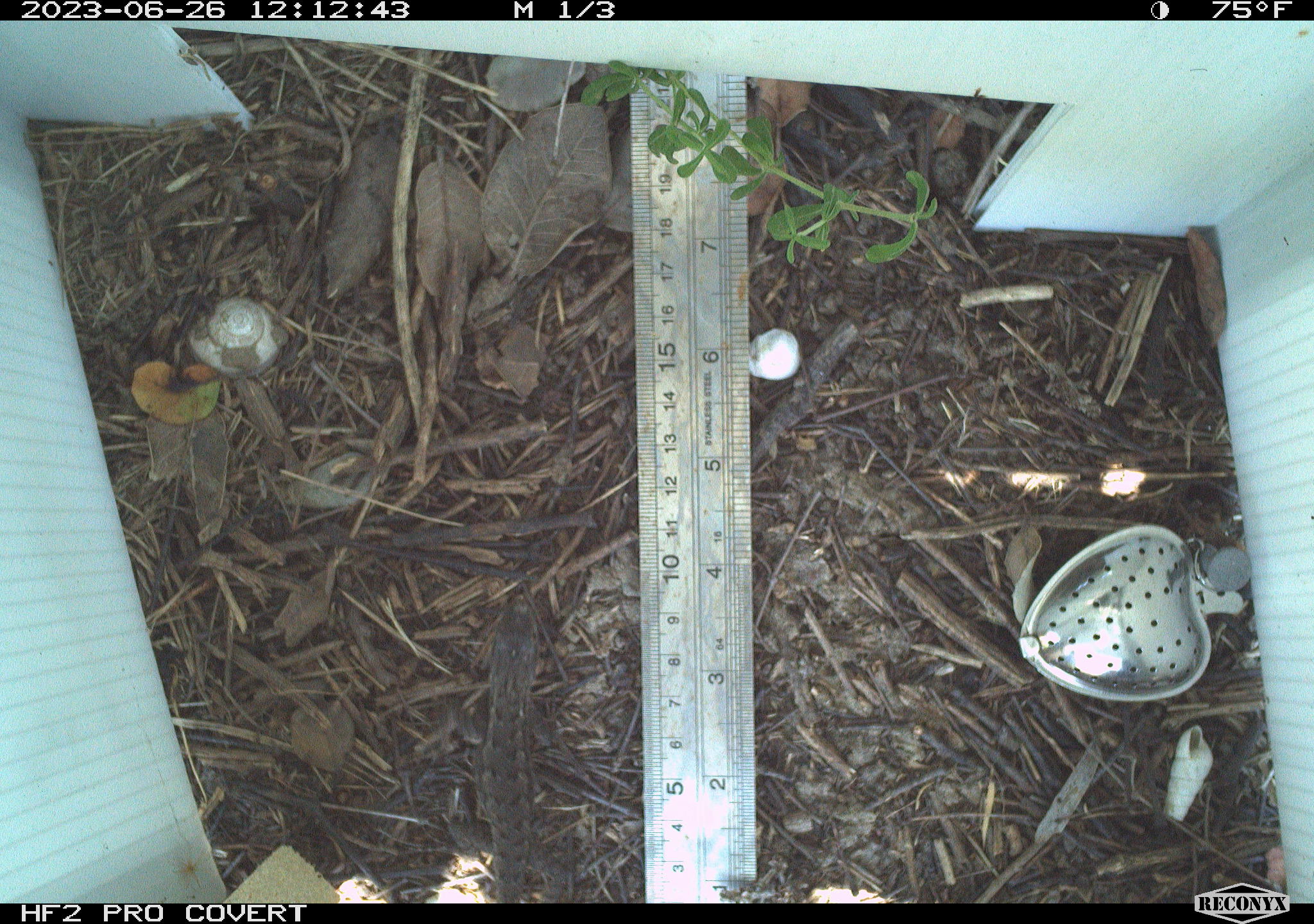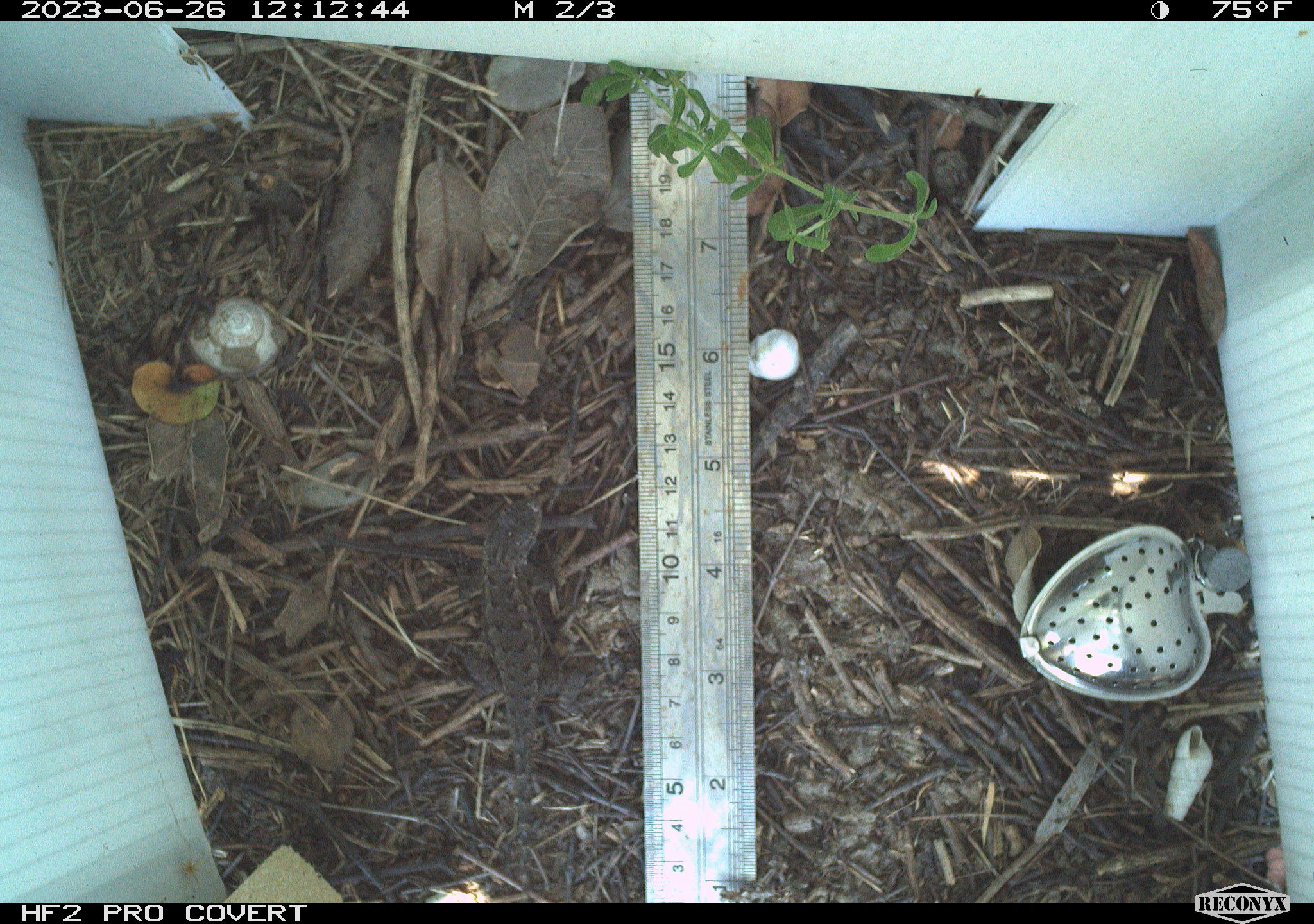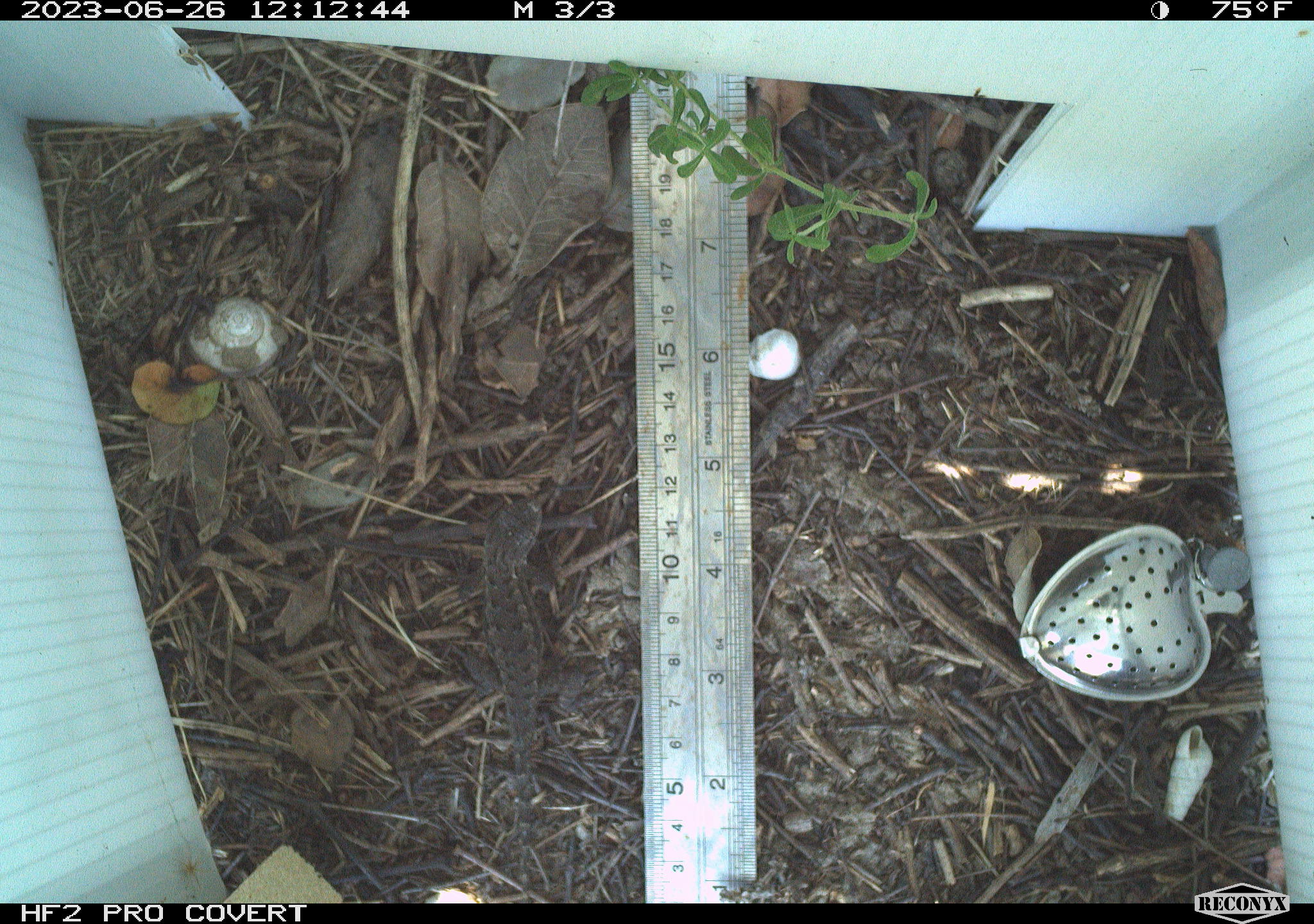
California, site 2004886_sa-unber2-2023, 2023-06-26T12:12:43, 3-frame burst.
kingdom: Animalia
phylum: Chordata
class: Reptilia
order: Squamata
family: Phrynosomatidae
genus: Sceloporus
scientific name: Sceloporus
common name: spiny lizards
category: sceloporus species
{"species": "sceloporus species (spiny lizards) (Sceloporus)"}